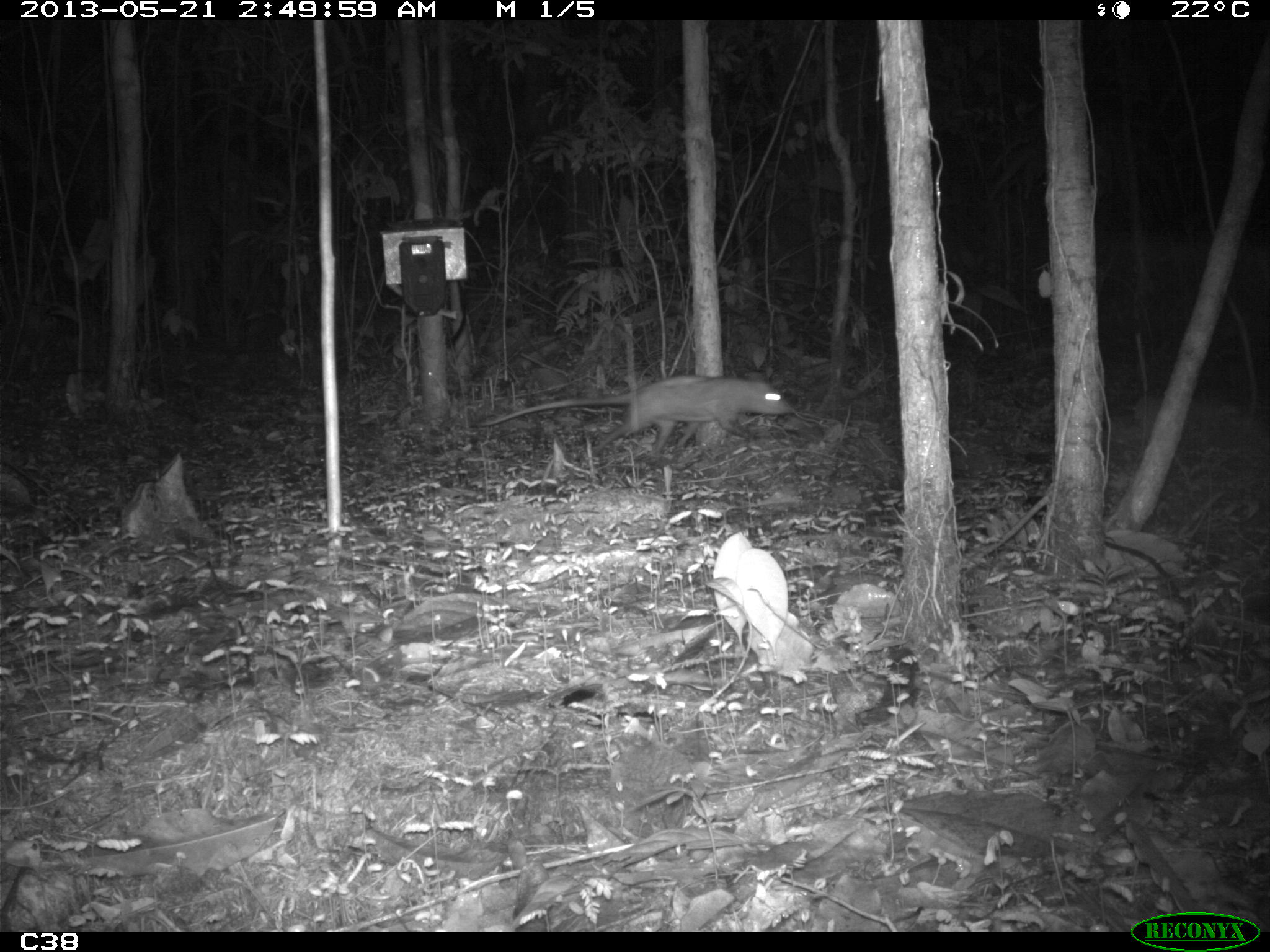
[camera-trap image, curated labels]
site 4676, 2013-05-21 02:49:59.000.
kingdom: Animalia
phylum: Chordata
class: Mammalia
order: Didelphimorphia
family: Didelphidae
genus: Didelphis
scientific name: Didelphis marsupialis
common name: southern opossum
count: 1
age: adult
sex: female